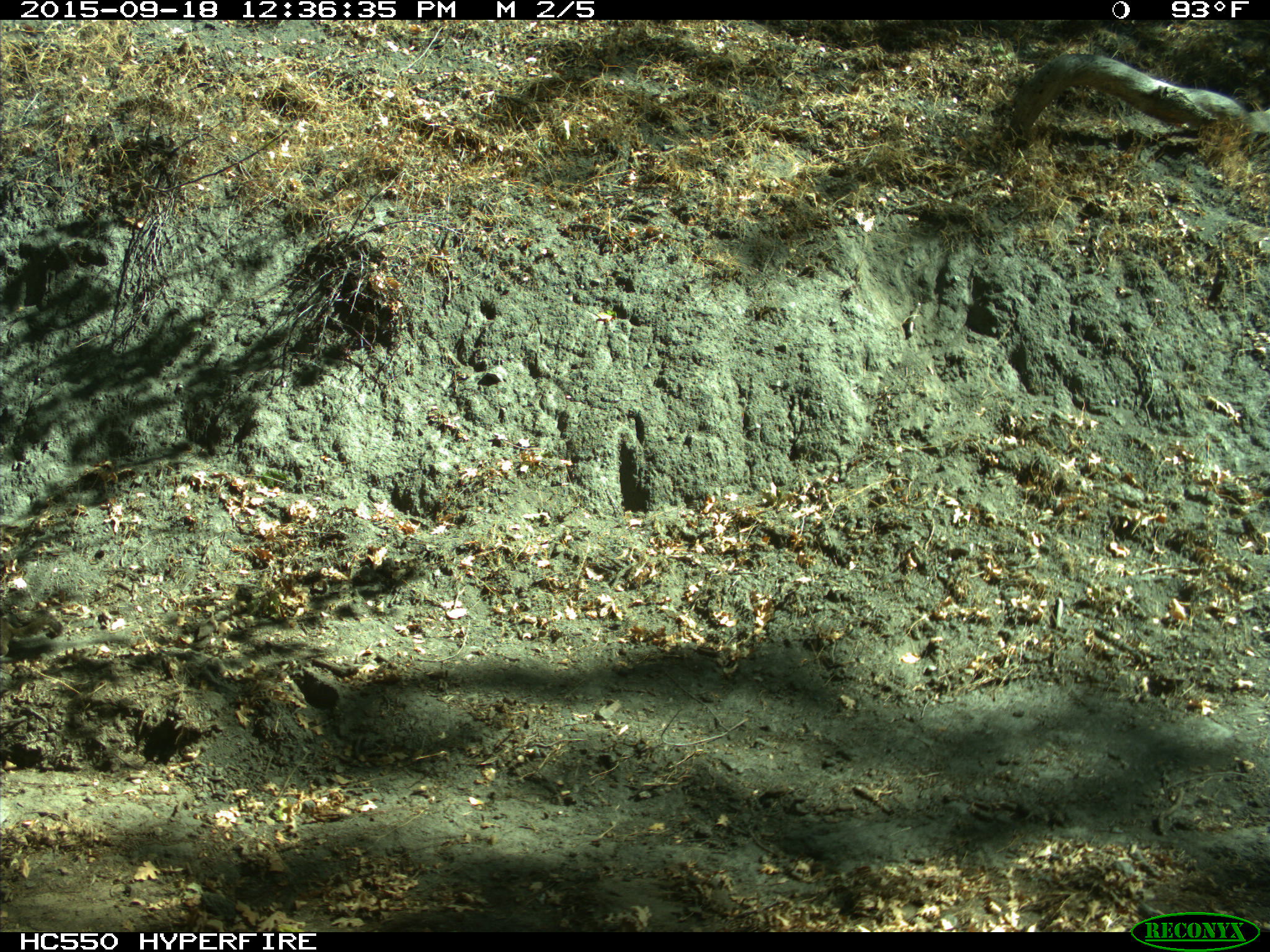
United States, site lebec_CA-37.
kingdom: Animalia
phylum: Chordata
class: Mammalia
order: Rodentia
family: Sciuridae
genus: Otospermophilus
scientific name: Otospermophilus beecheyi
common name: california ground squirrel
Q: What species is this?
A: Otospermophilus beecheyi (california ground squirrel).